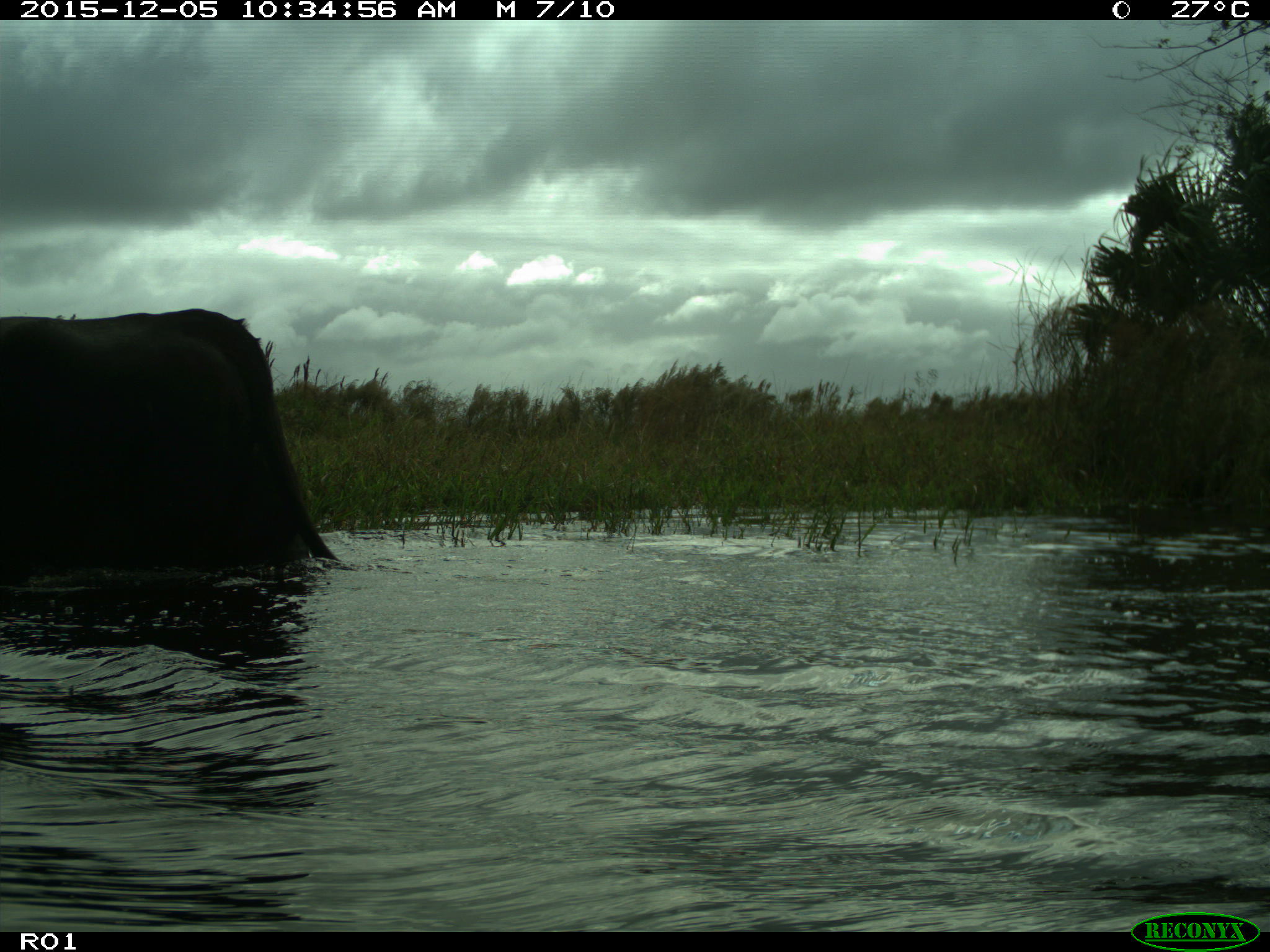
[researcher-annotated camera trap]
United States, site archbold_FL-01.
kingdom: Animalia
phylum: Chordata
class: Mammalia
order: Artiodactyla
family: Bovidae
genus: Bos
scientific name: Bos taurus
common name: domestic cow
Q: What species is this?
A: Bos taurus (domestic cow).